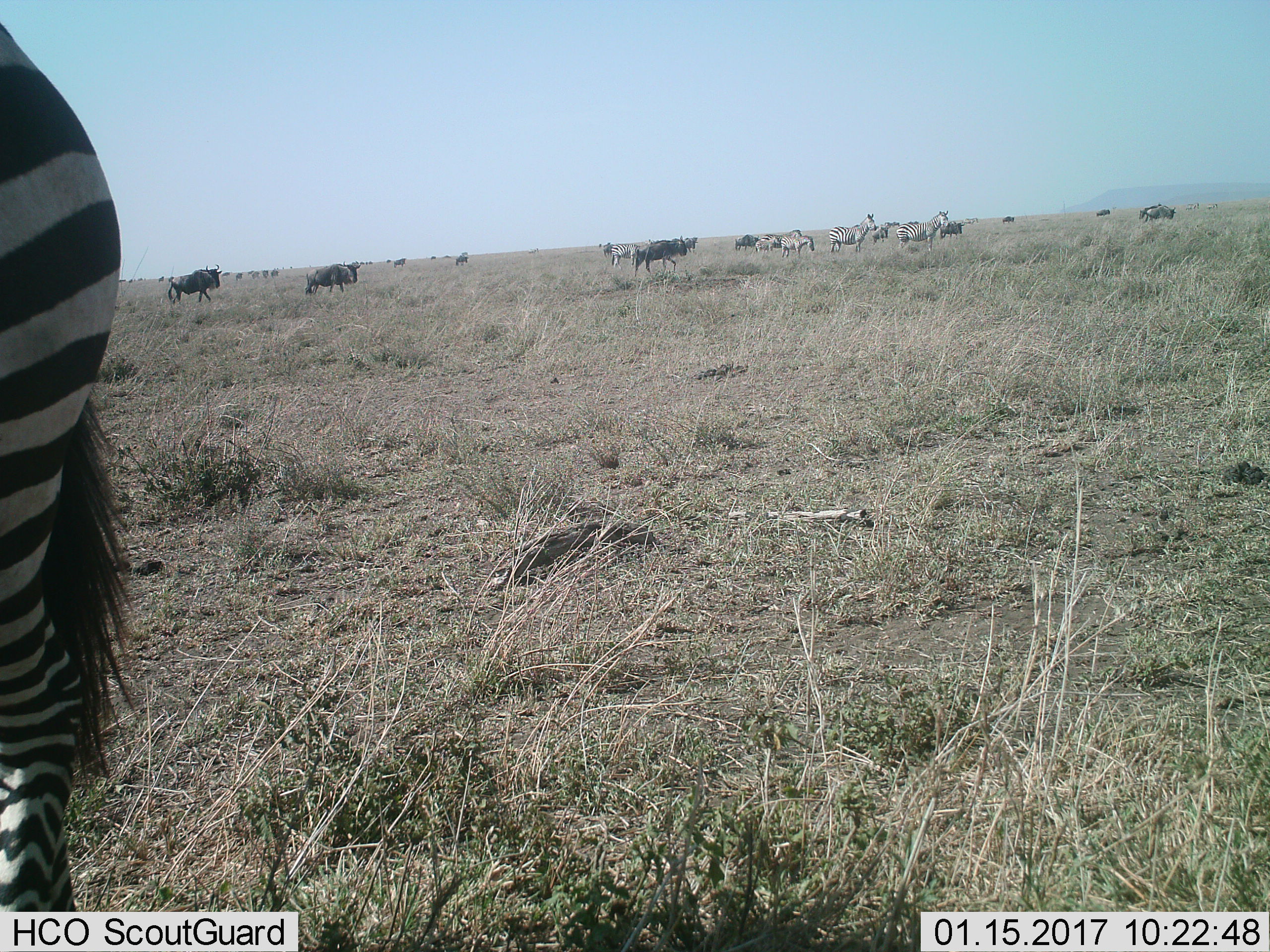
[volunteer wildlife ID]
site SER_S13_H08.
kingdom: Animalia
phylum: Chordata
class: Mammalia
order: Artiodactyla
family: Bovidae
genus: Connochaetes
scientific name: Connochaetes taurinus taurinus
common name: blue wildebeest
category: wildebeestblue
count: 11-50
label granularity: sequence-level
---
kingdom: Animalia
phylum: Chordata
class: Mammalia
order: Perissodactyla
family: Equidae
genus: Equus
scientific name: Equus quagga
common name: plains zebra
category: zebraplains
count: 8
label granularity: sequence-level